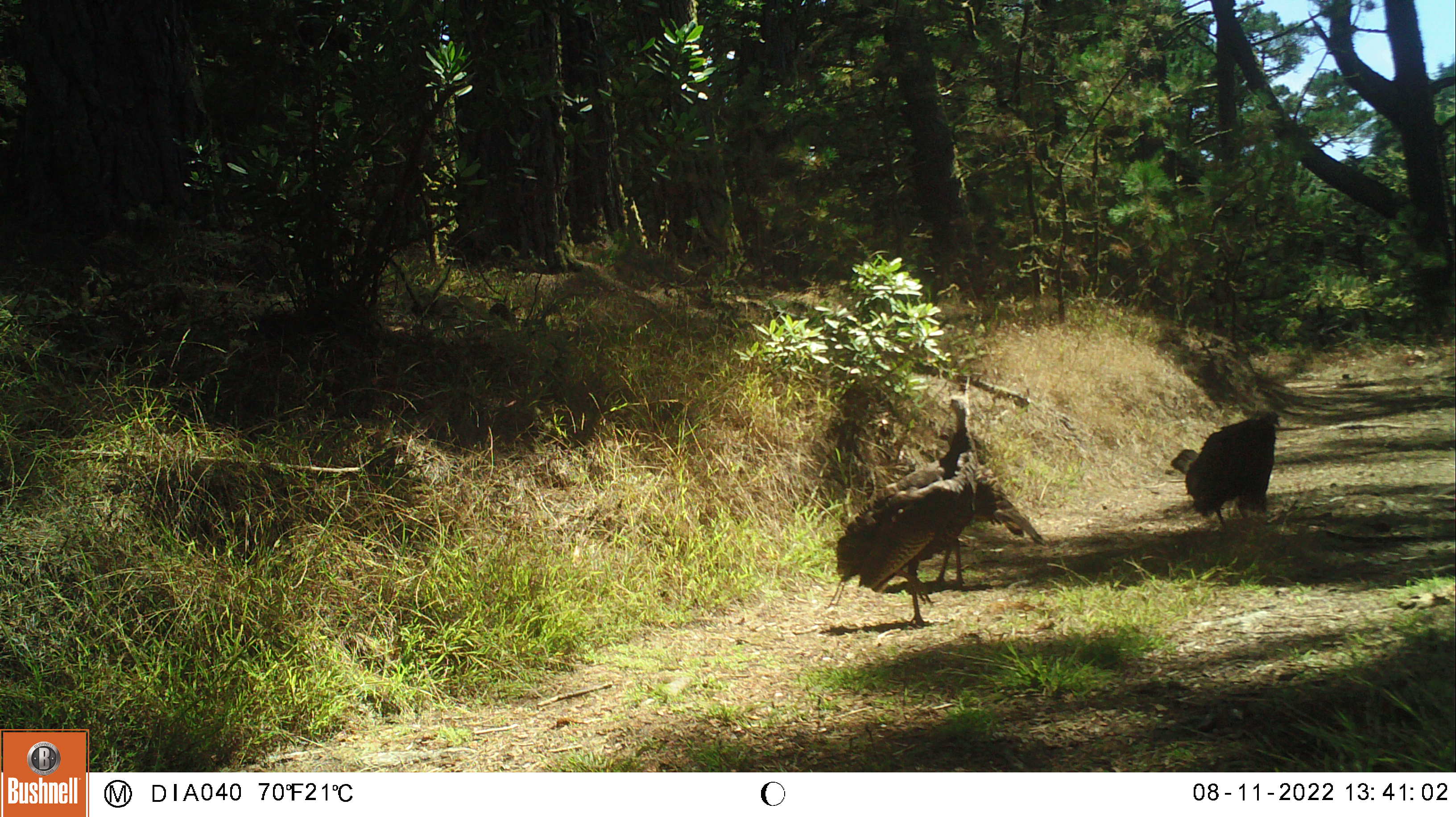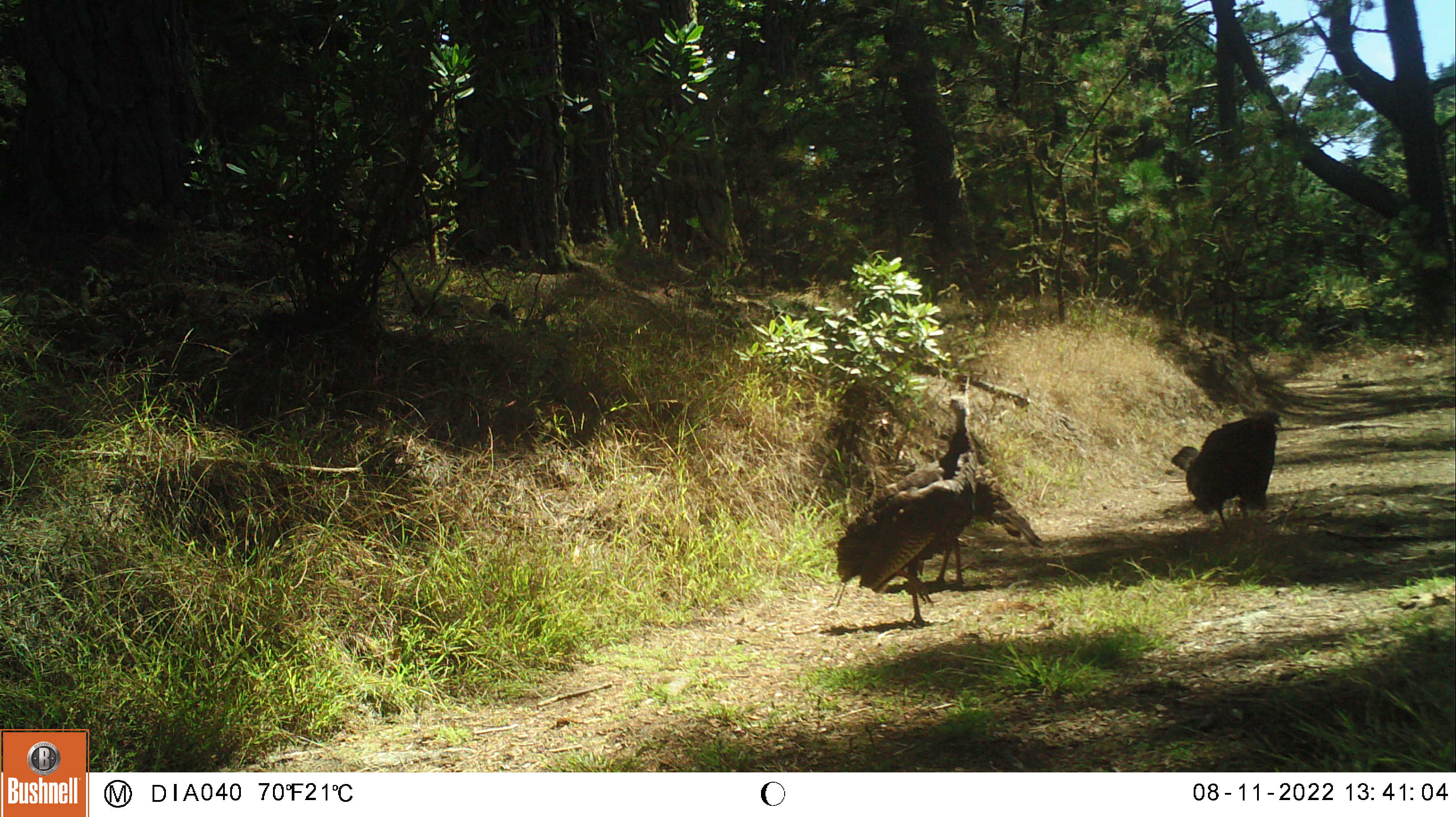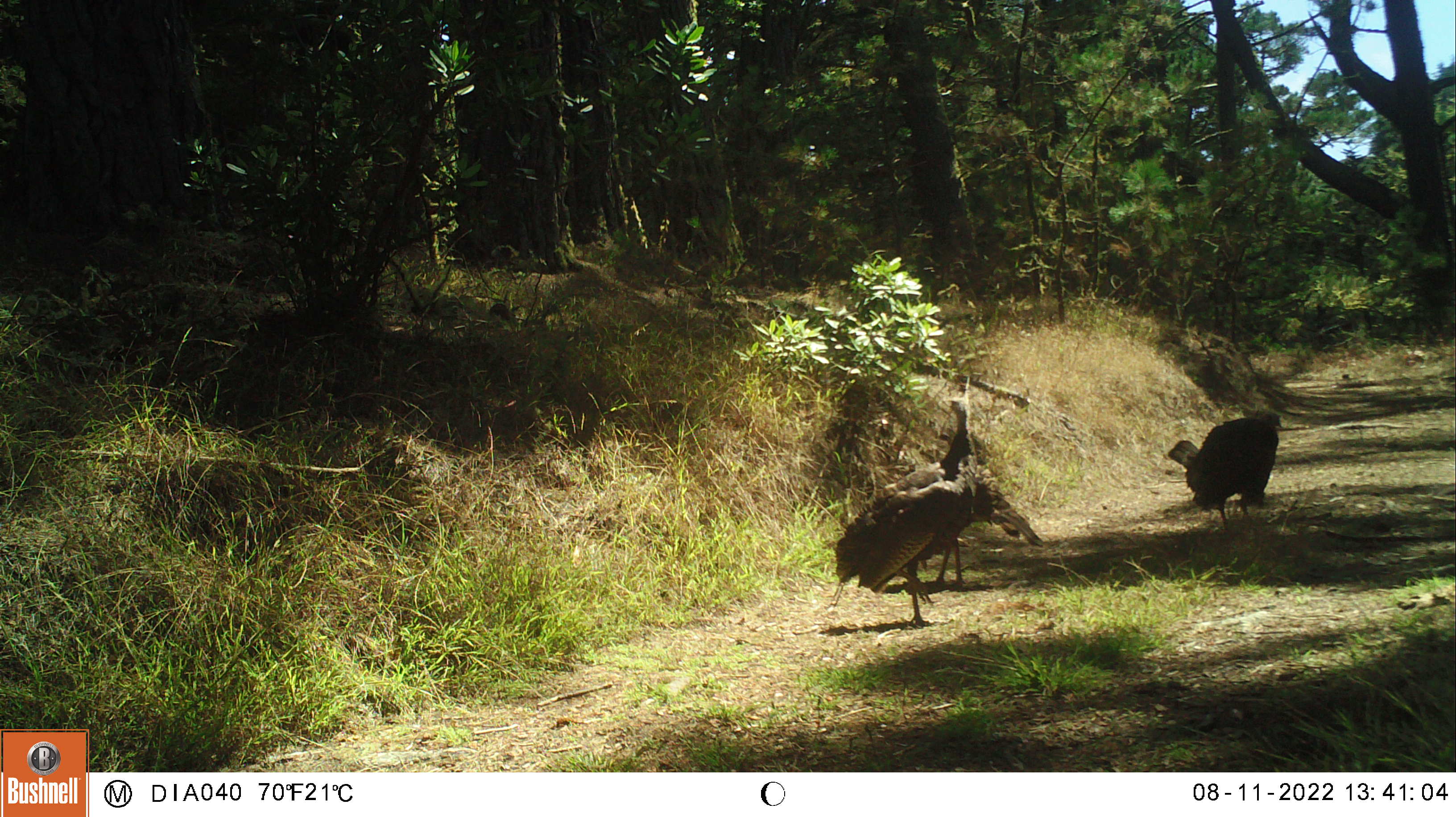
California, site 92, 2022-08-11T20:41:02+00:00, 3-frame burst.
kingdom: Animalia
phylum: Chordata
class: Aves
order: Galliformes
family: Phasianidae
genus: Meleagris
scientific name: Meleagris gallopavo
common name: turkey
Turkey (Meleagris gallopavo).